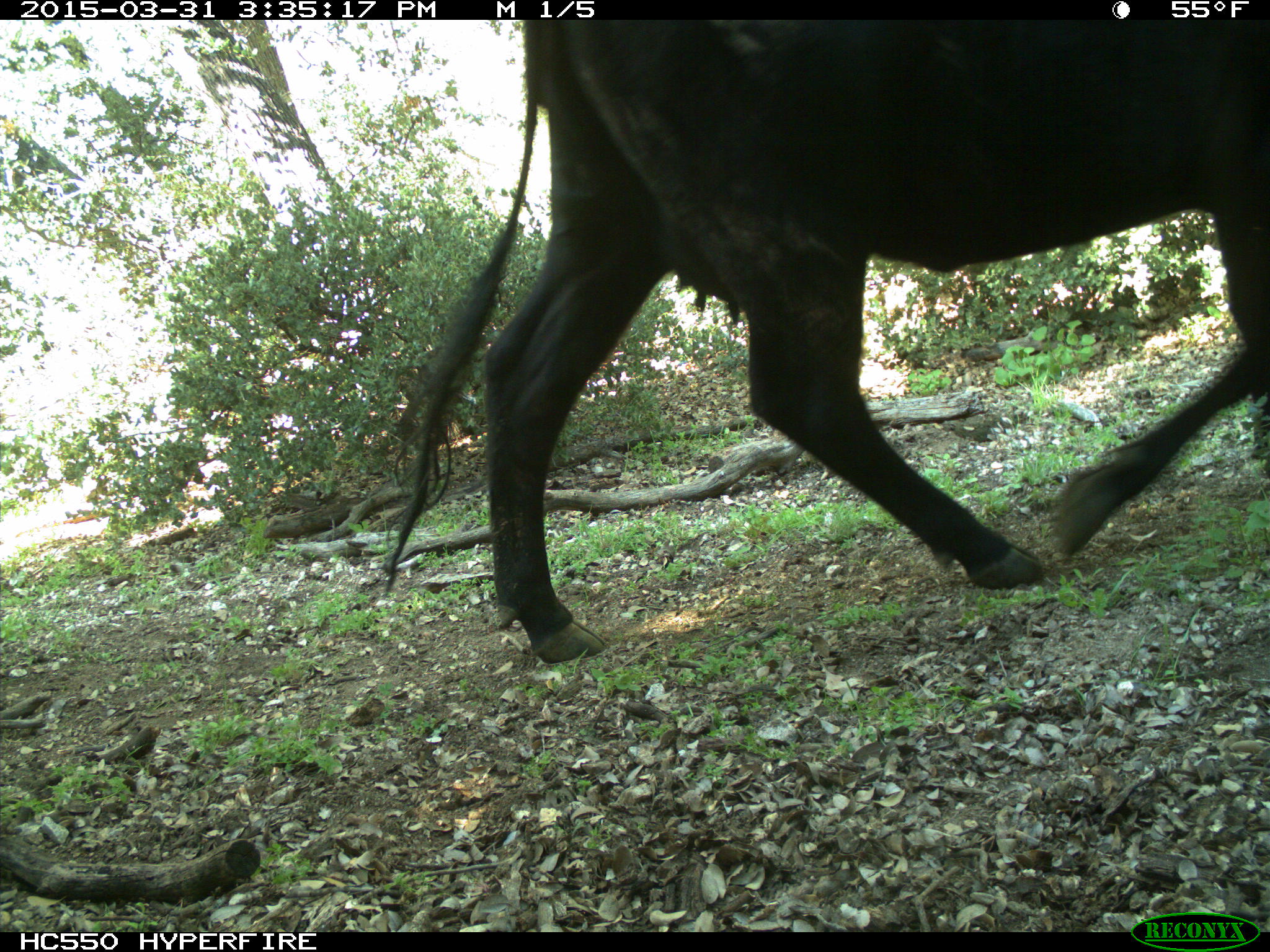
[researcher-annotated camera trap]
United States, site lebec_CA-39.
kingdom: Animalia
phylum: Chordata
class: Mammalia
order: Artiodactyla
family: Bovidae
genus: Bos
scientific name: Bos taurus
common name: domestic cow